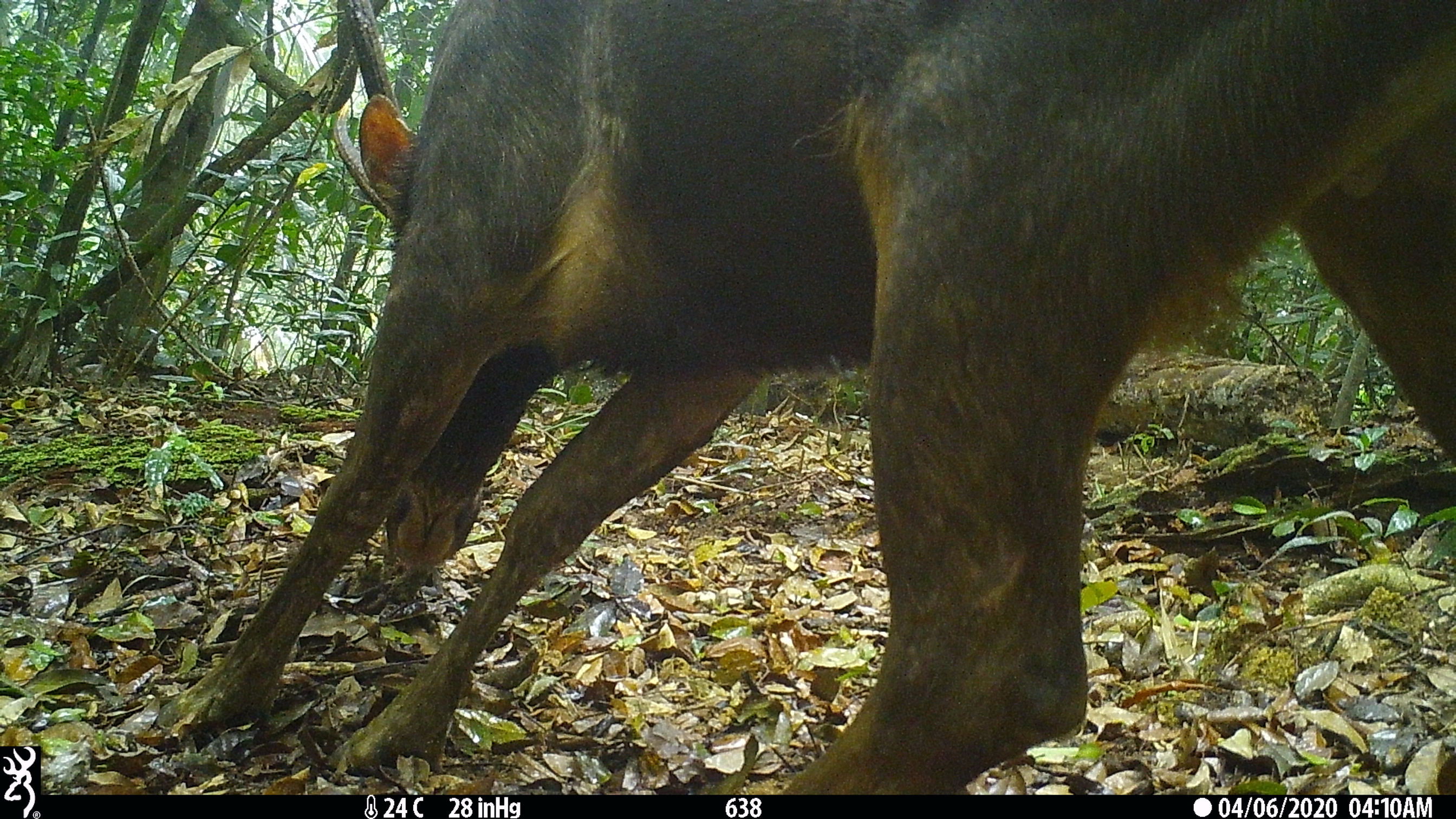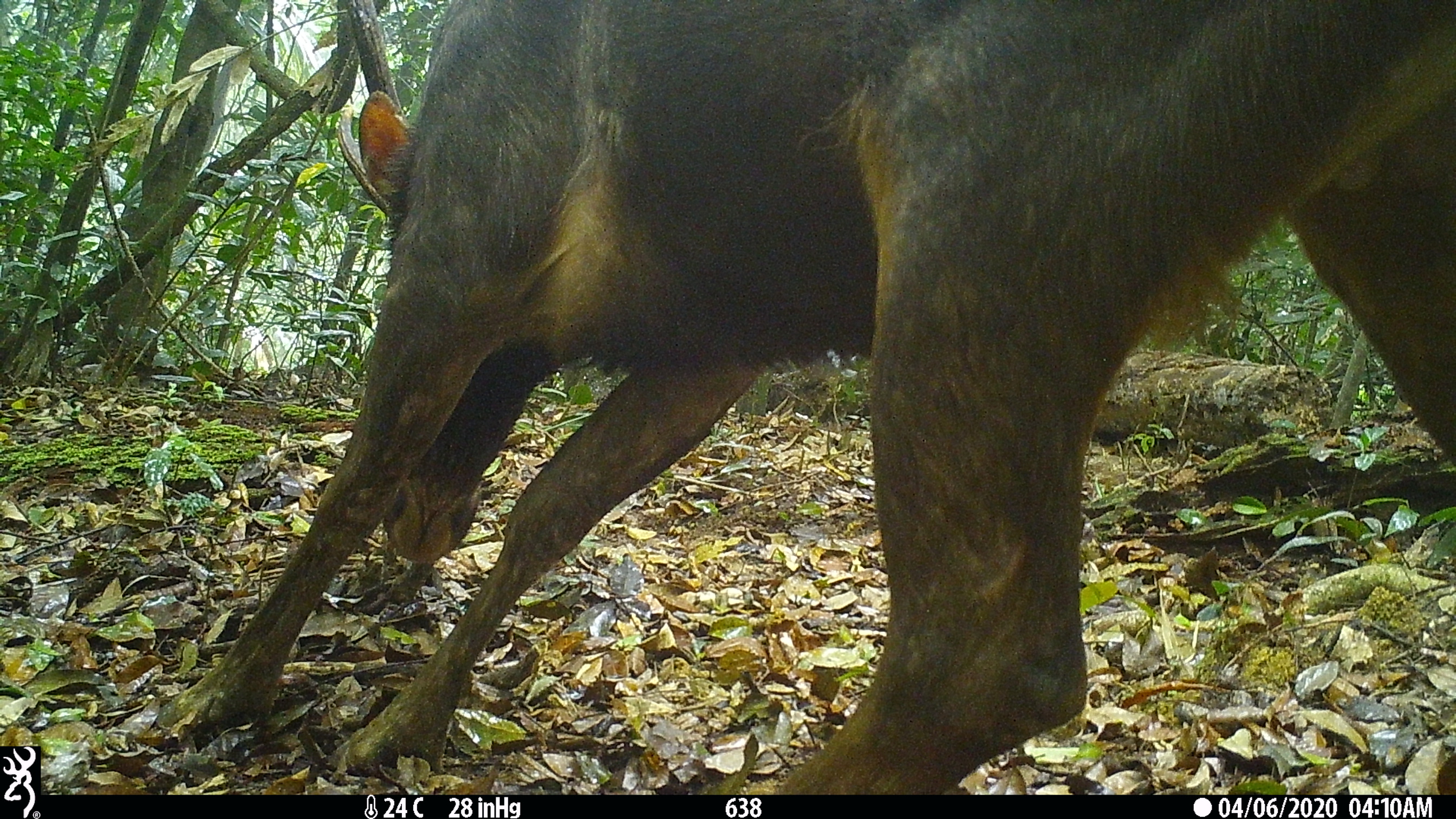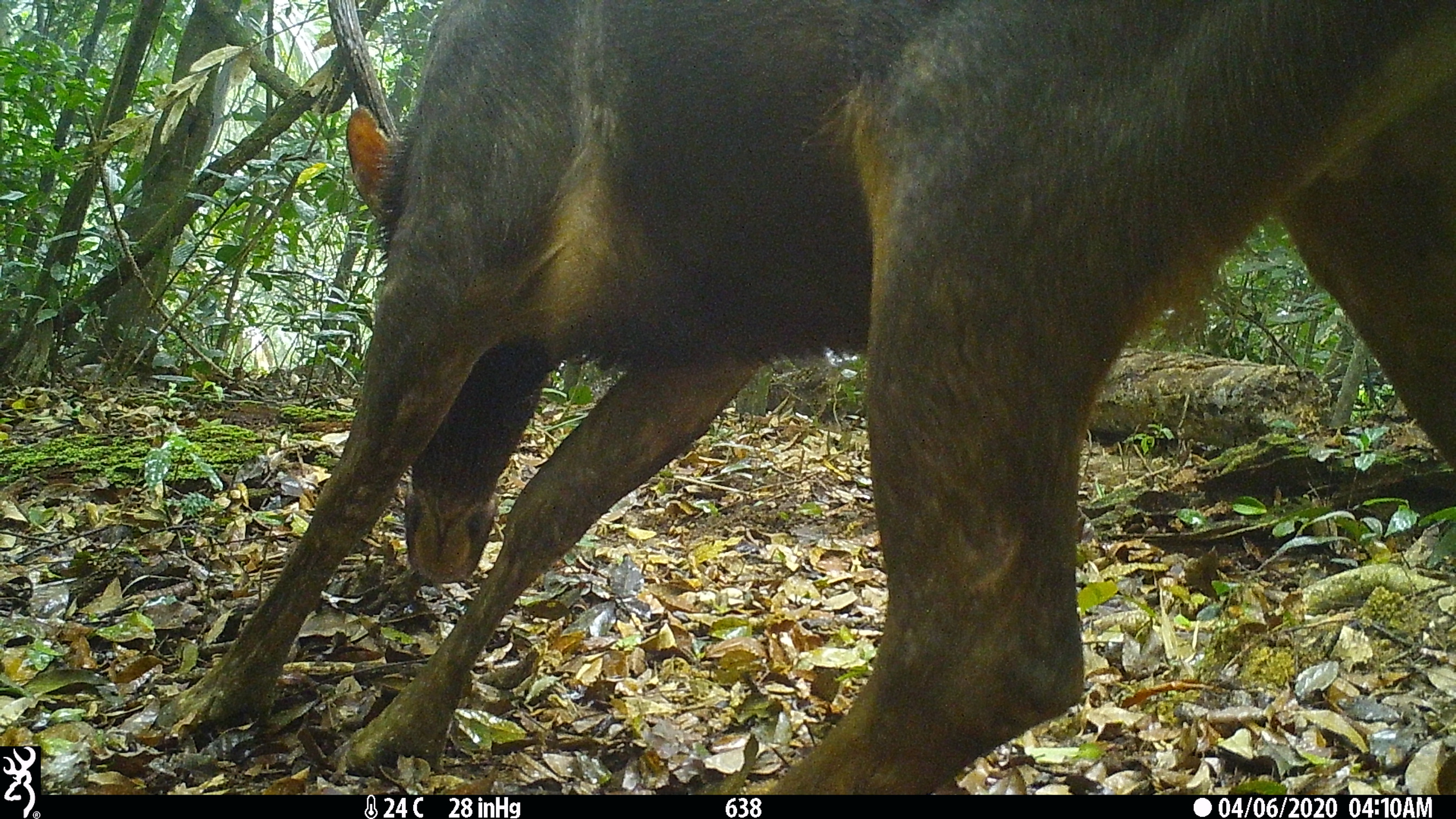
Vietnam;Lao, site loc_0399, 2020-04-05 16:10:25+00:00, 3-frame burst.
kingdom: Animalia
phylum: Chordata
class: Mammalia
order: Artiodactyla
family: Cervidae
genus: Rusa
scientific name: Rusa unicolor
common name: sambar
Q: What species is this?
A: Sambar (Rusa unicolor).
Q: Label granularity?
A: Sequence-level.